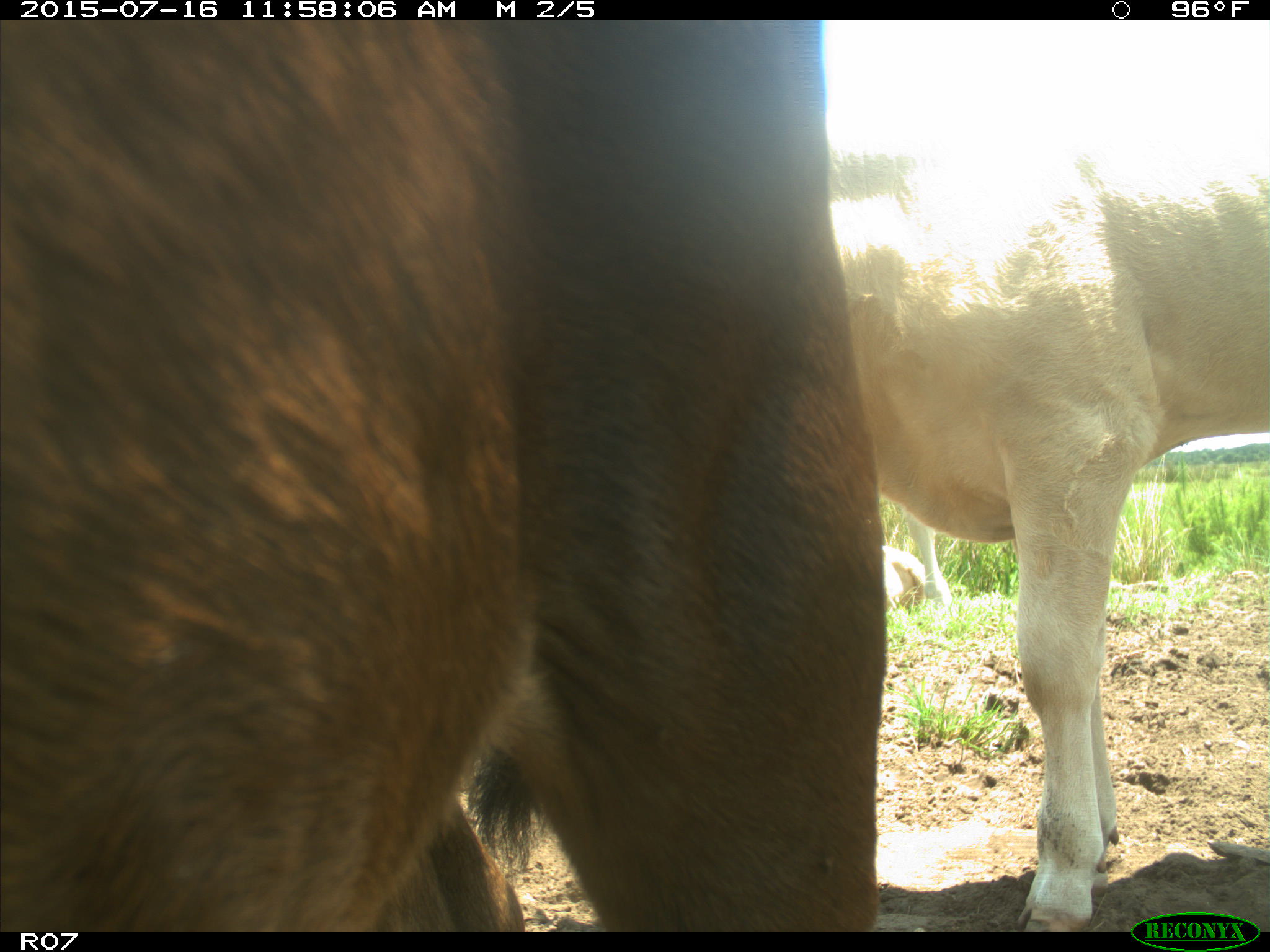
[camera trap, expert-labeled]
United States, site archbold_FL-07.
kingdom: Animalia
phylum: Chordata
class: Mammalia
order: Artiodactyla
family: Bovidae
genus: Bos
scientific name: Bos taurus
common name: domestic cow